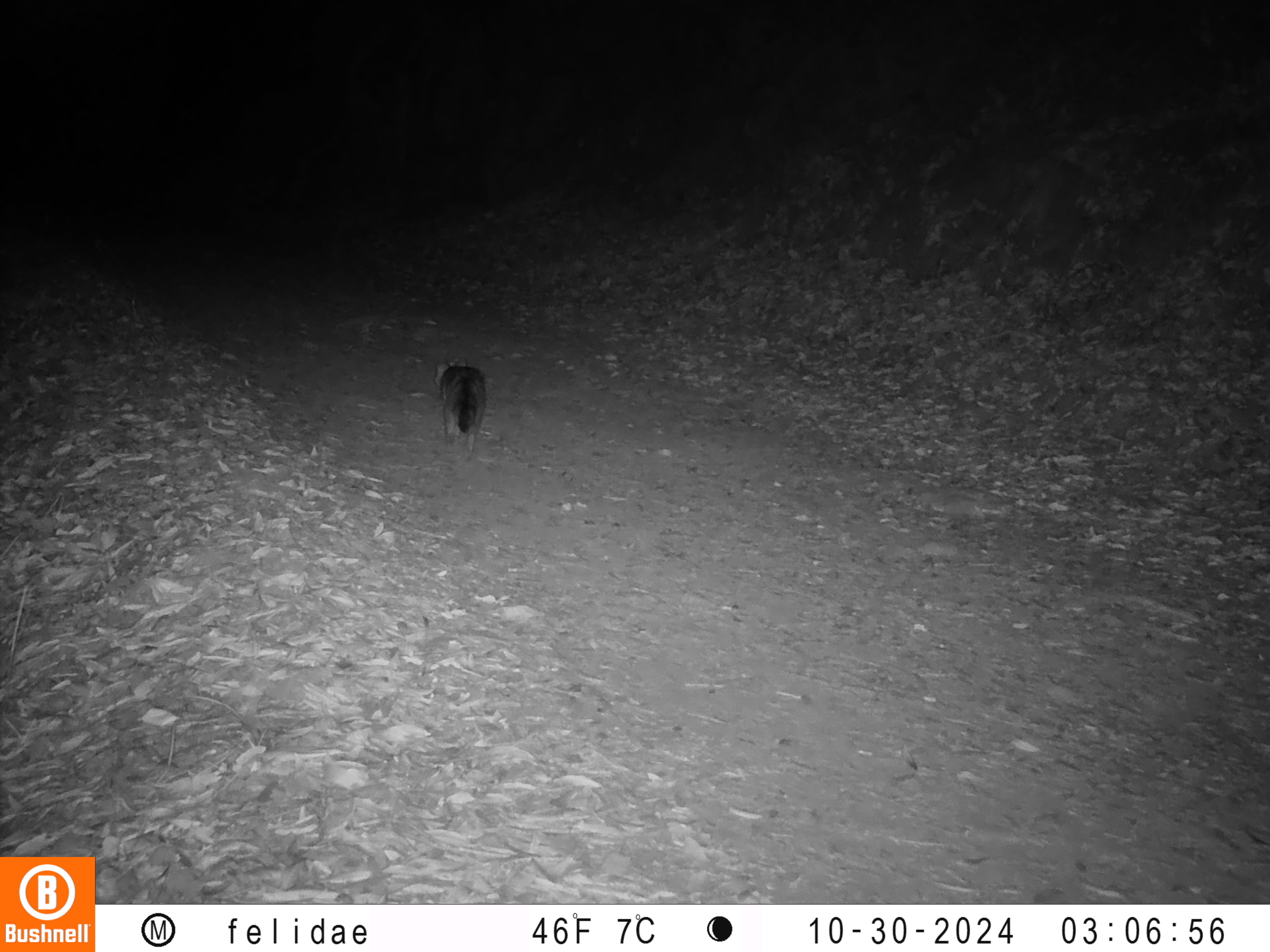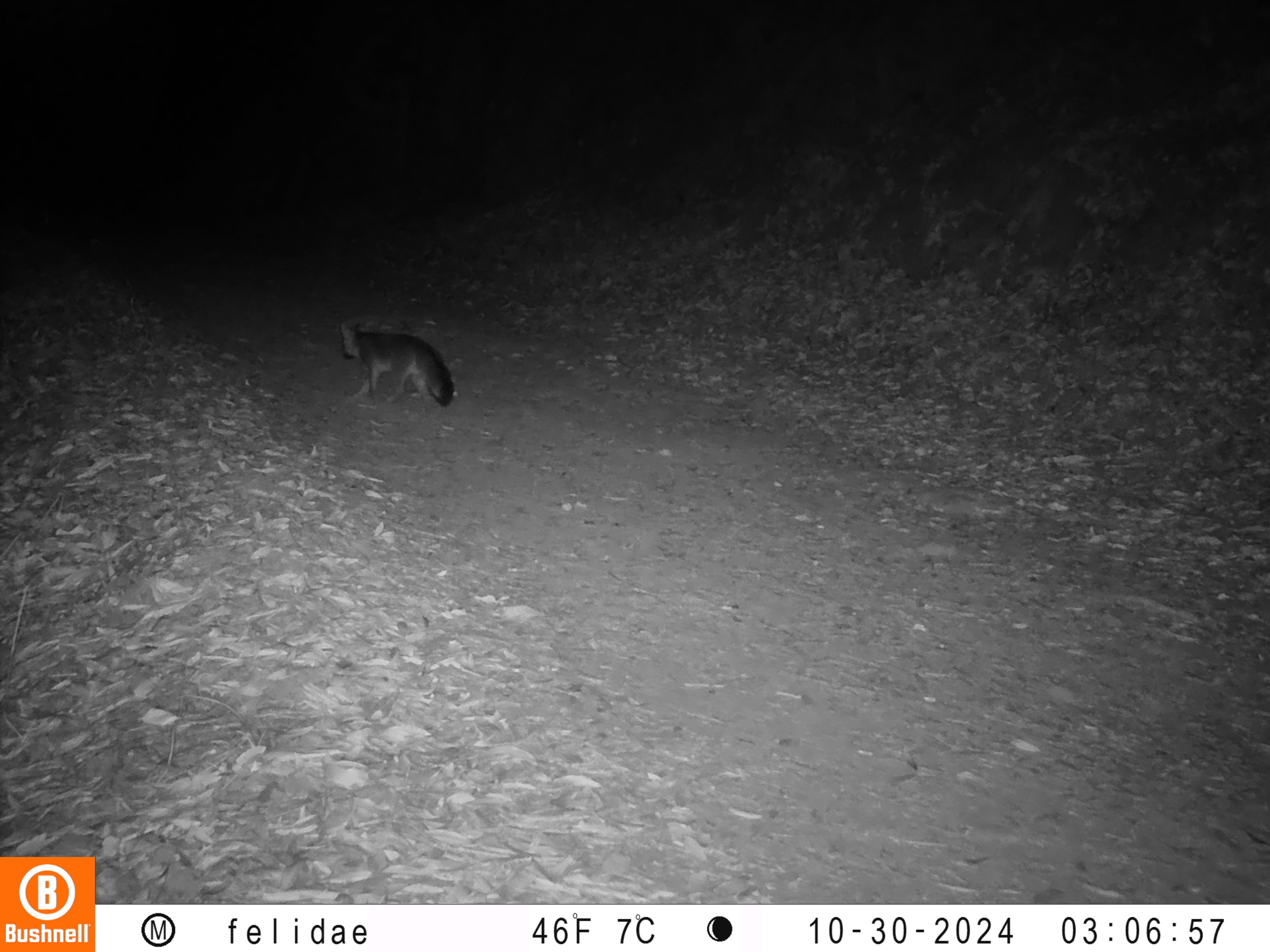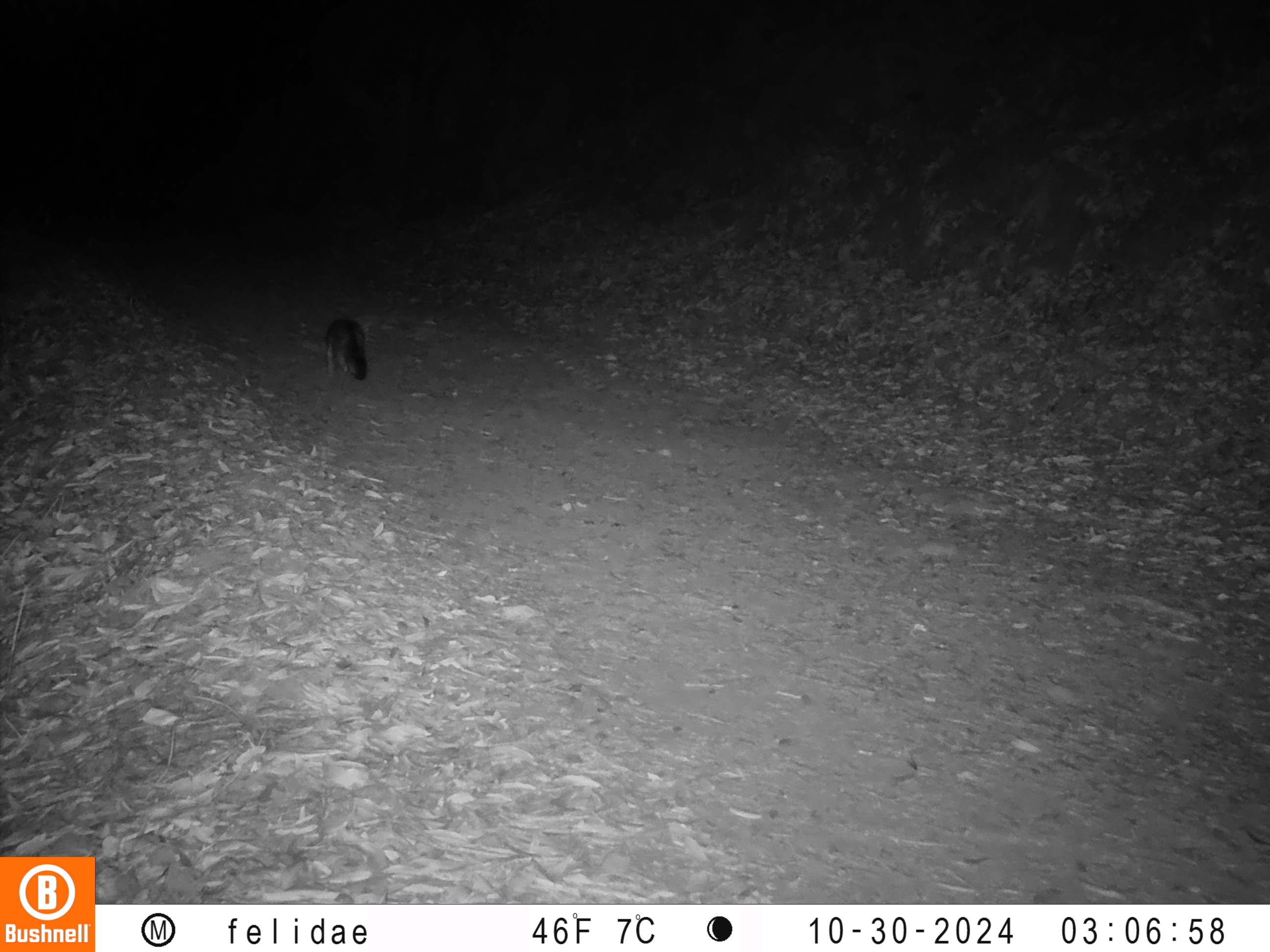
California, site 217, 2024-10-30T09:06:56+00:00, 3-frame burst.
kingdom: Animalia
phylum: Chordata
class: Mammalia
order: Carnivora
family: Canidae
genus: Urocyon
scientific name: Urocyon cinereoargenteus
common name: gray fox